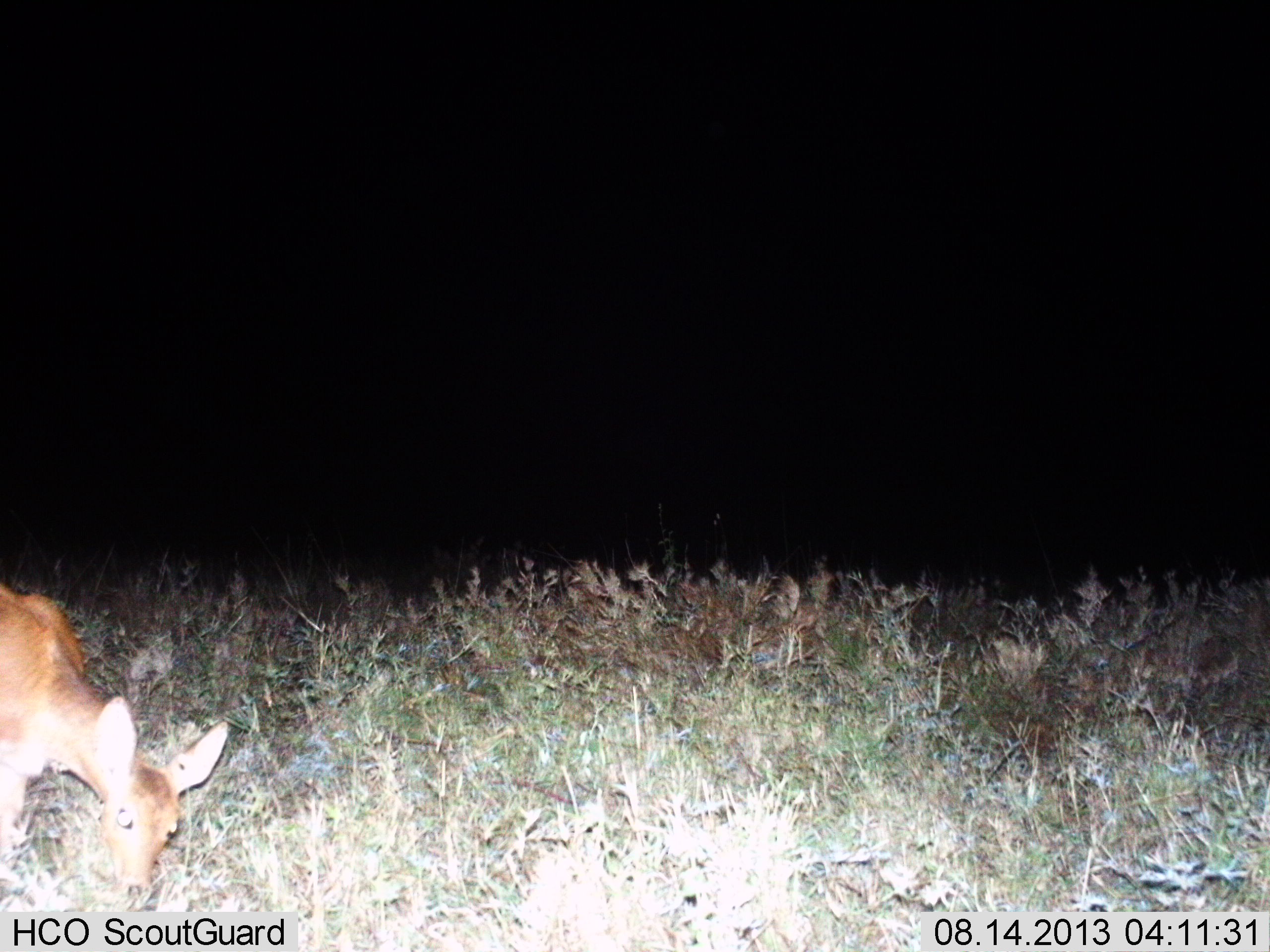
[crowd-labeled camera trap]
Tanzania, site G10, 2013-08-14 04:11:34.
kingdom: Animalia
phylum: Chordata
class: Mammalia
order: Artiodactyla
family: Bovidae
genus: Redunca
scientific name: Redunca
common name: reedbuck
Reedbuck (Redunca), count 1. Behavior (volunteer vote fractions): standing 6%, resting 0%, moving 0%, interacting 6%. Young present (vote fraction): 0%. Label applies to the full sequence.